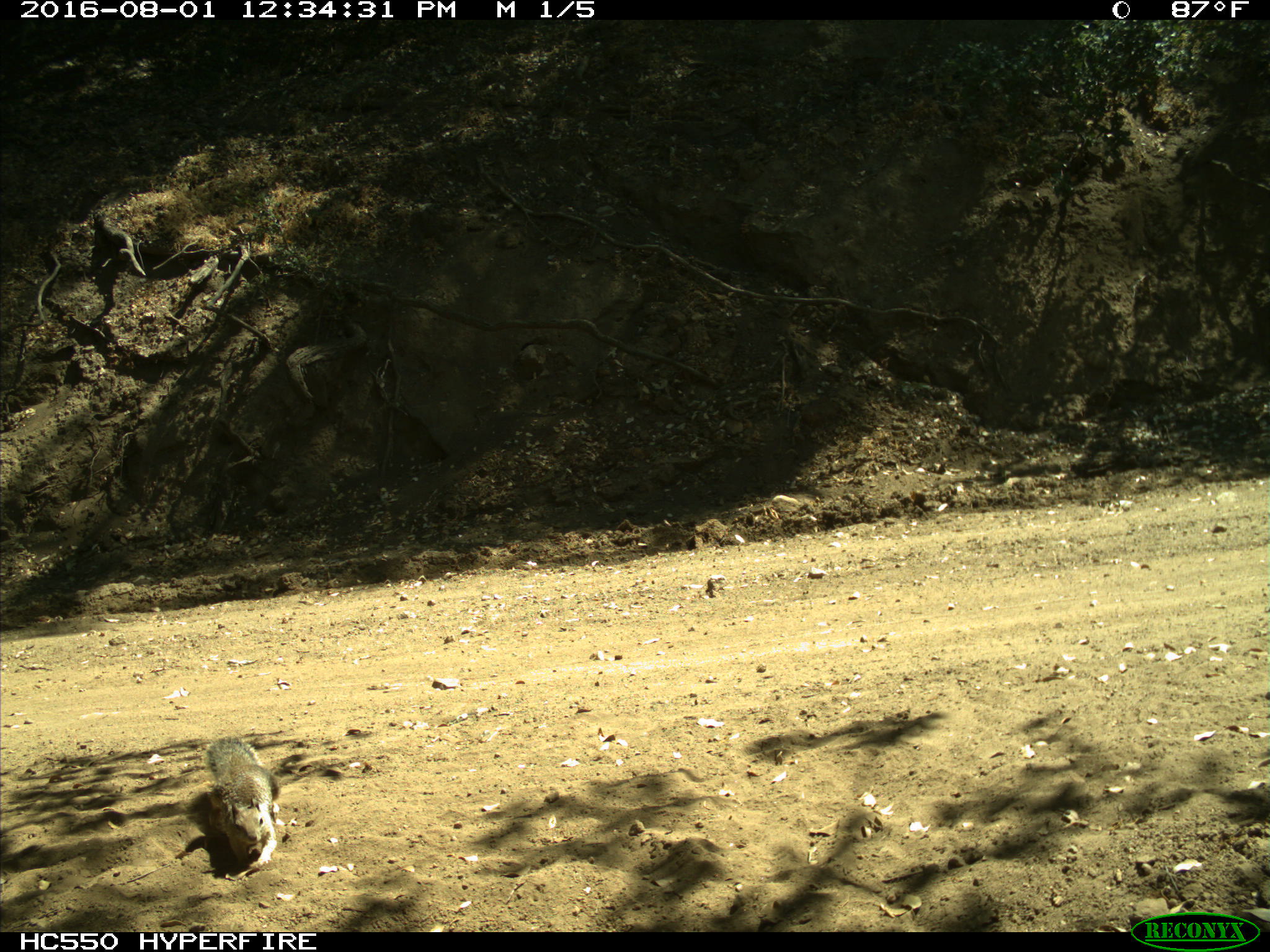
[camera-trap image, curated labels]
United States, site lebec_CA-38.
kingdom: Animalia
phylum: Chordata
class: Mammalia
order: Rodentia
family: Sciuridae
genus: Otospermophilus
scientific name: Otospermophilus beecheyi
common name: california ground squirrel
Otospermophilus beecheyi (california ground squirrel).